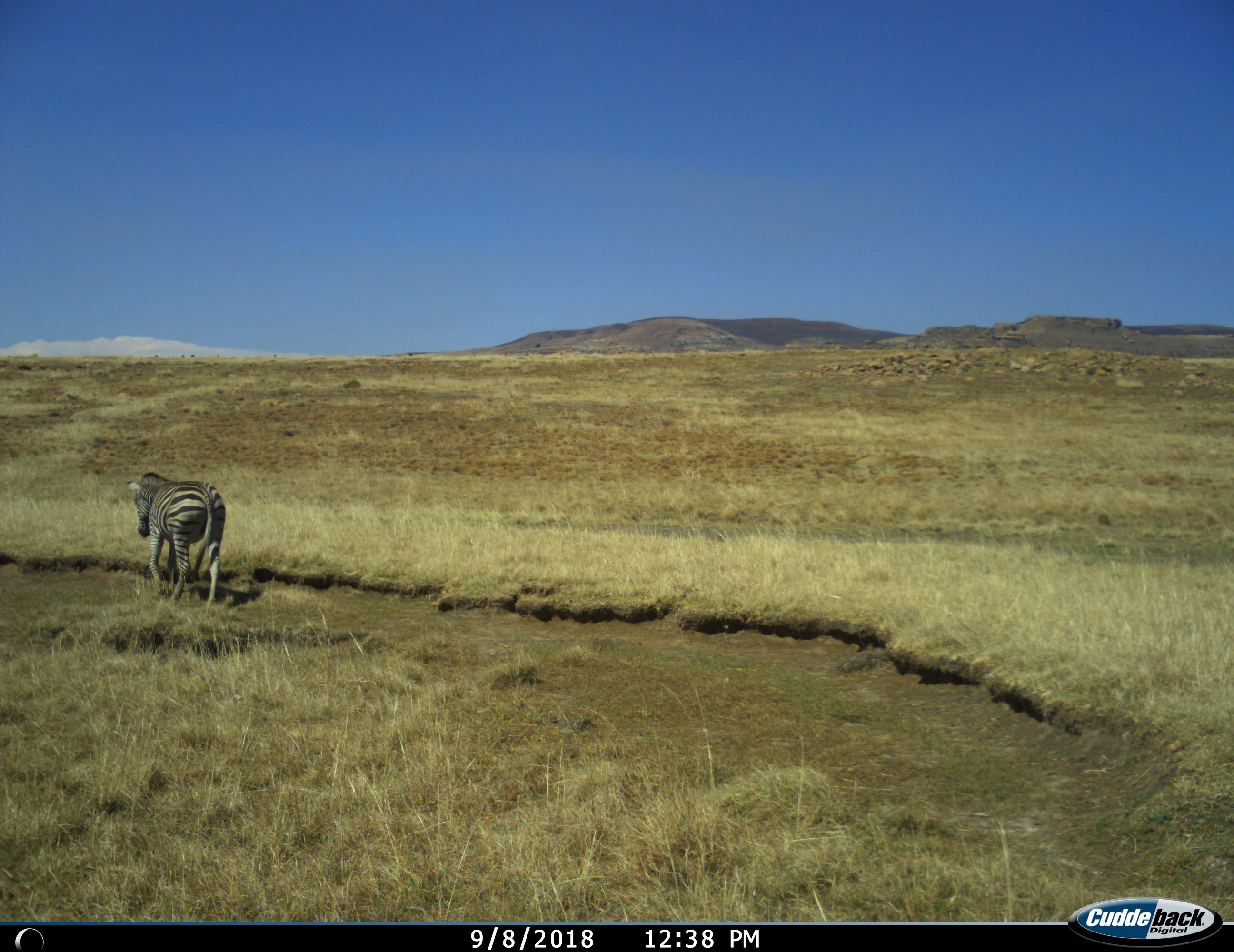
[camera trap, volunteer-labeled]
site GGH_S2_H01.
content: unidentified animal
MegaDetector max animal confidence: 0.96